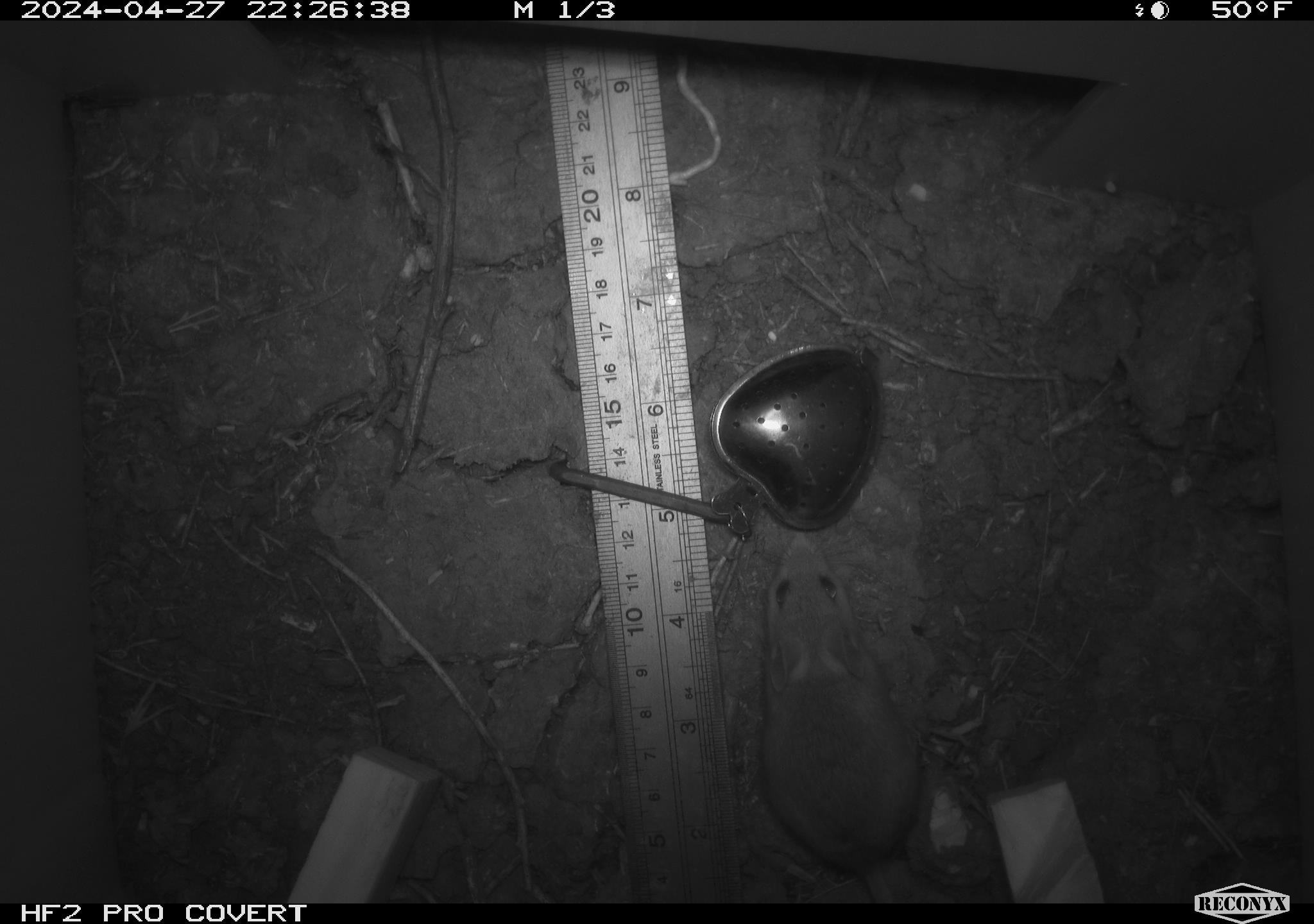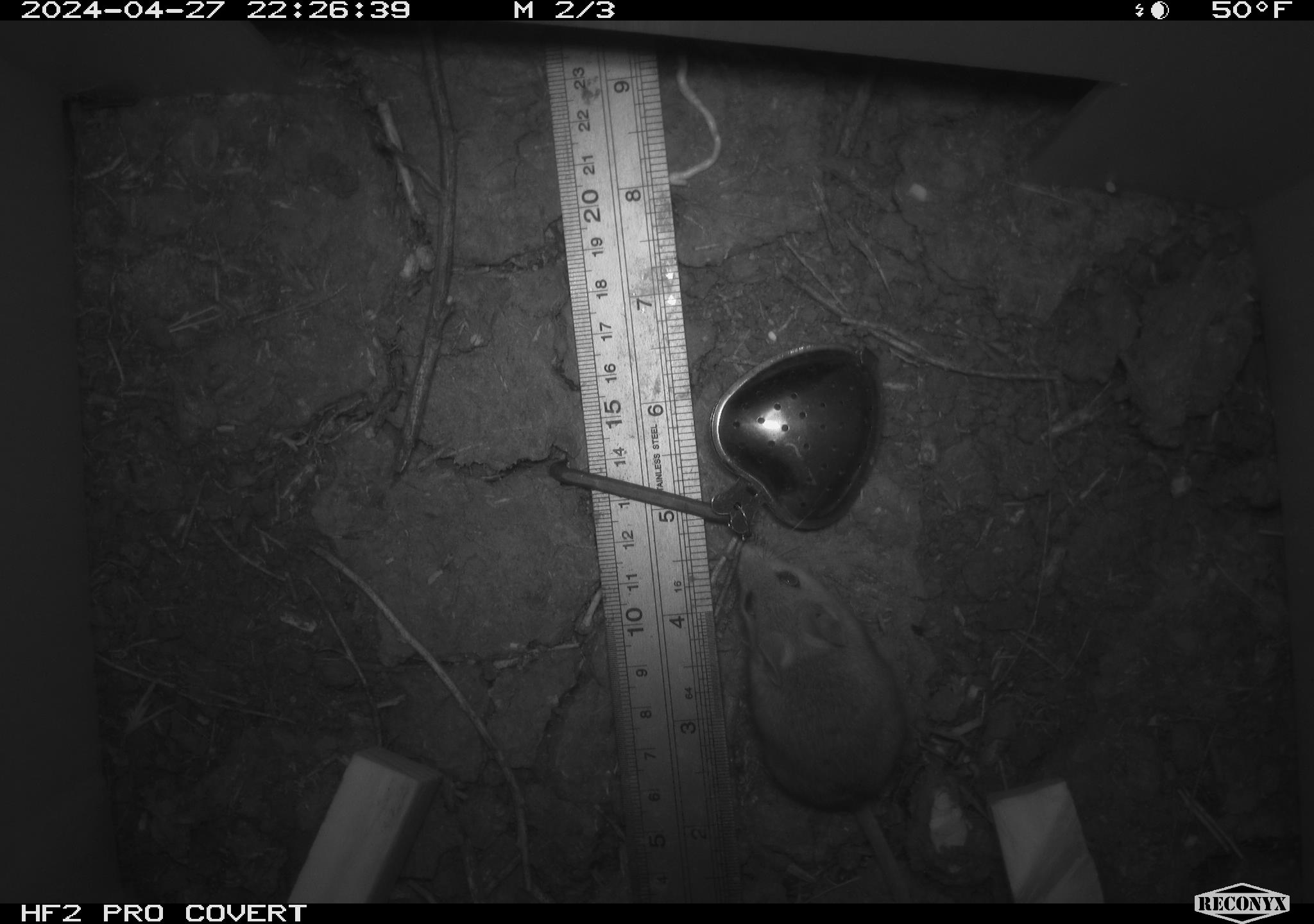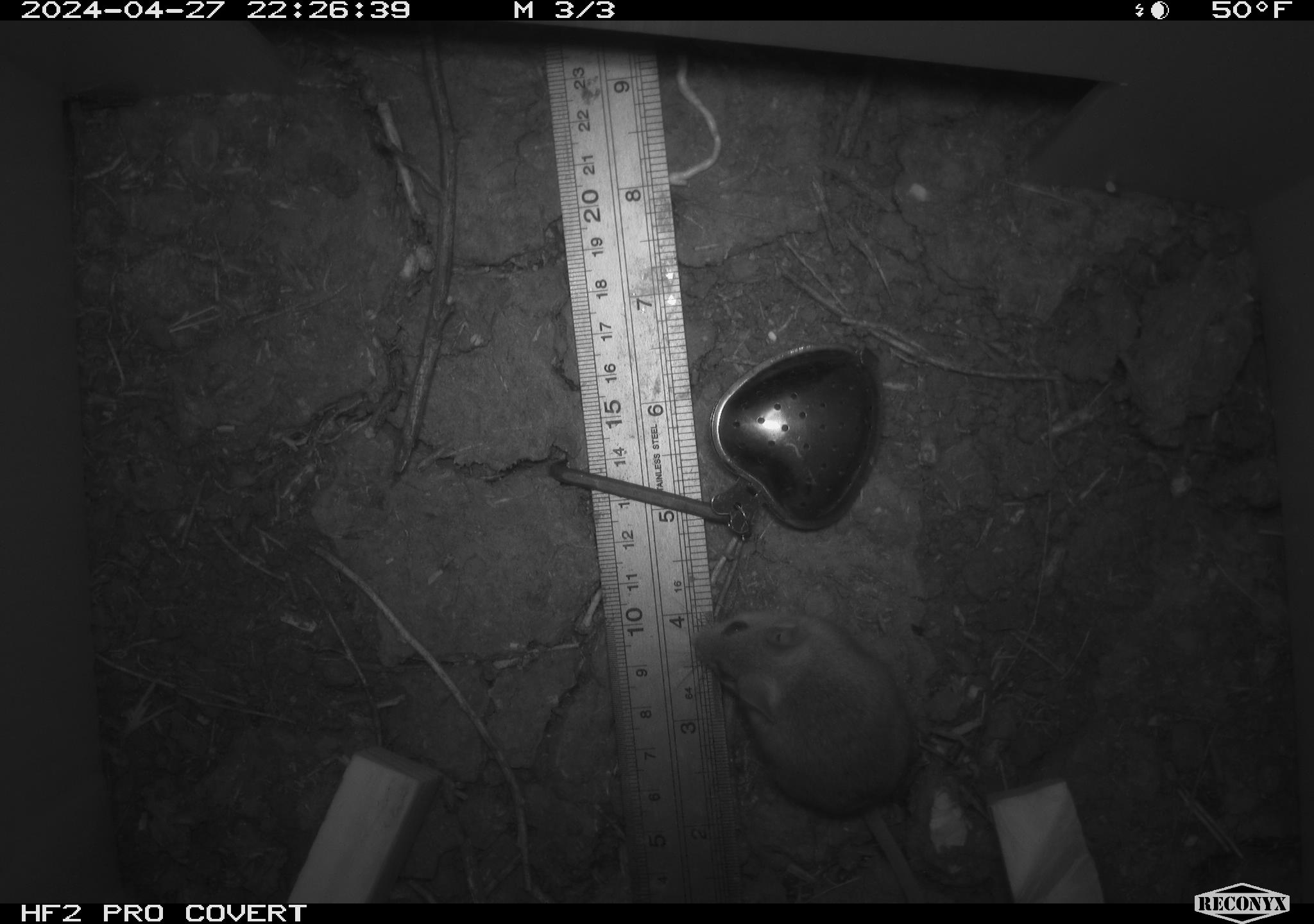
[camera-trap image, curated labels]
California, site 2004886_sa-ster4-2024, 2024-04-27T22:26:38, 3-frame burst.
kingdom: Animalia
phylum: Chordata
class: Mammalia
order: Rodentia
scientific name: Rodentia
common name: mouse species